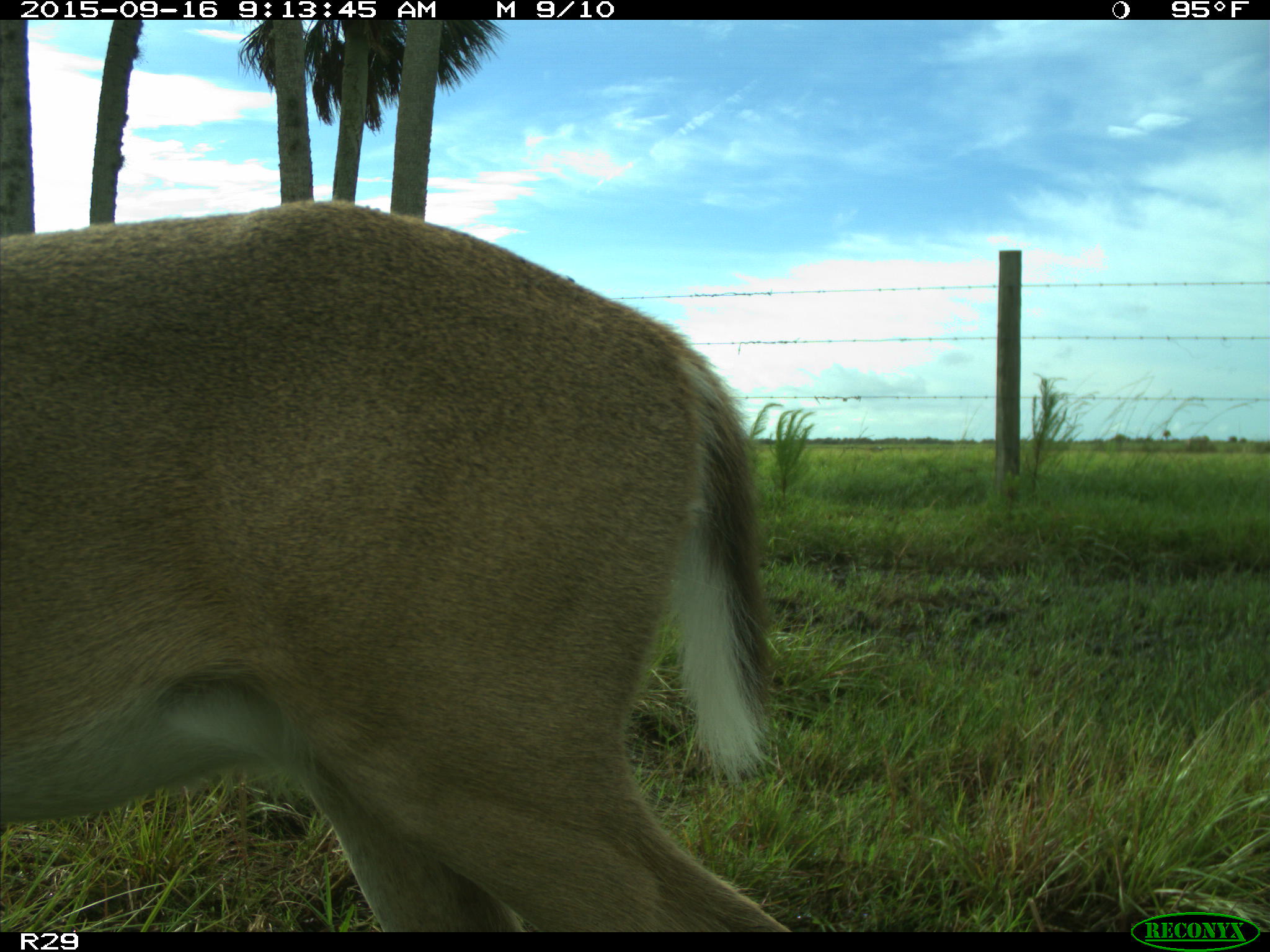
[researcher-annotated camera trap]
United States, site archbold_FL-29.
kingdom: Animalia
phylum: Chordata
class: Mammalia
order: Artiodactyla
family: Cervidae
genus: Odocoileus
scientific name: Odocoileus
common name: deer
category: unidentified deer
Unidentified deer (deer) (Odocoileus).